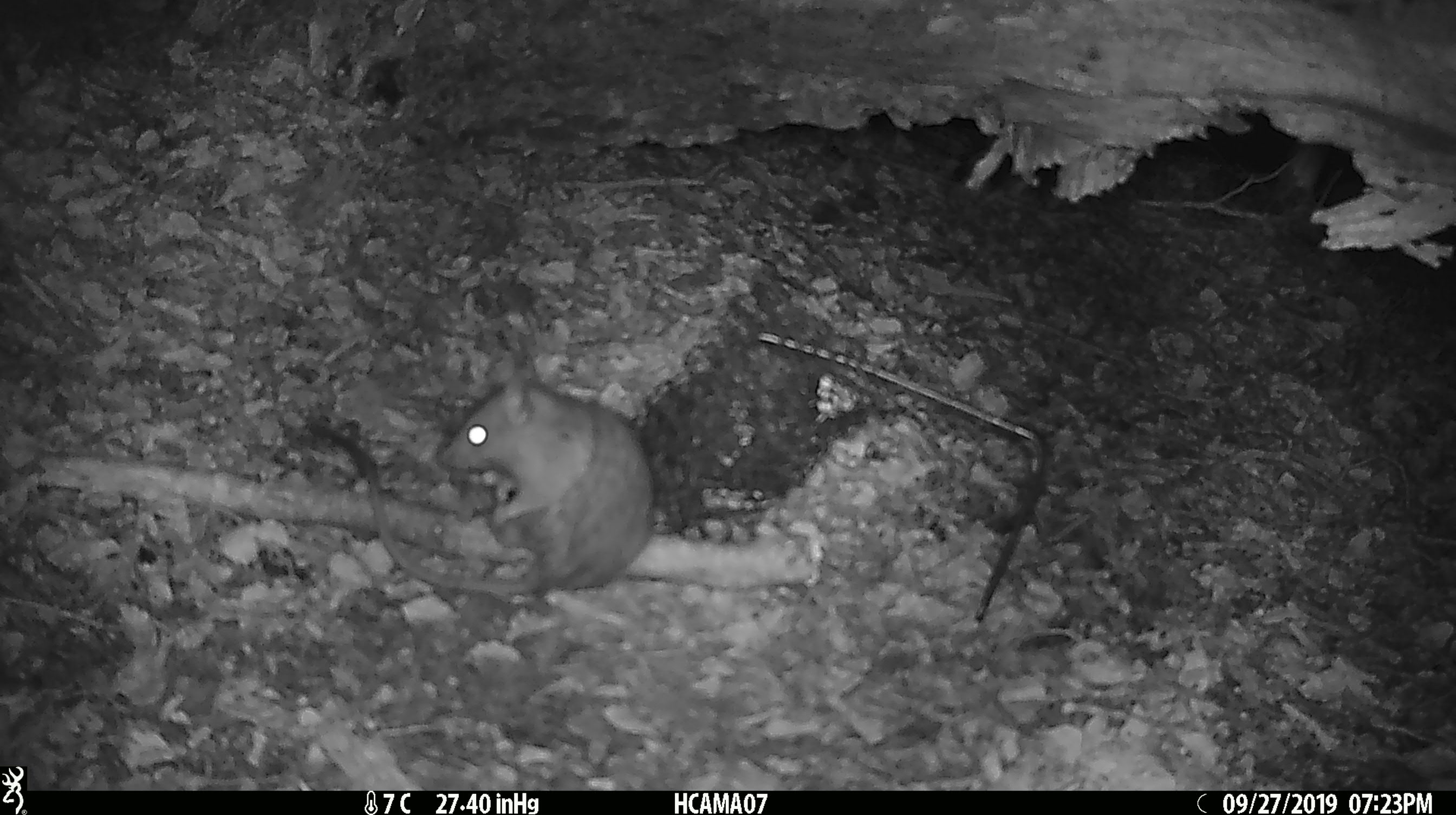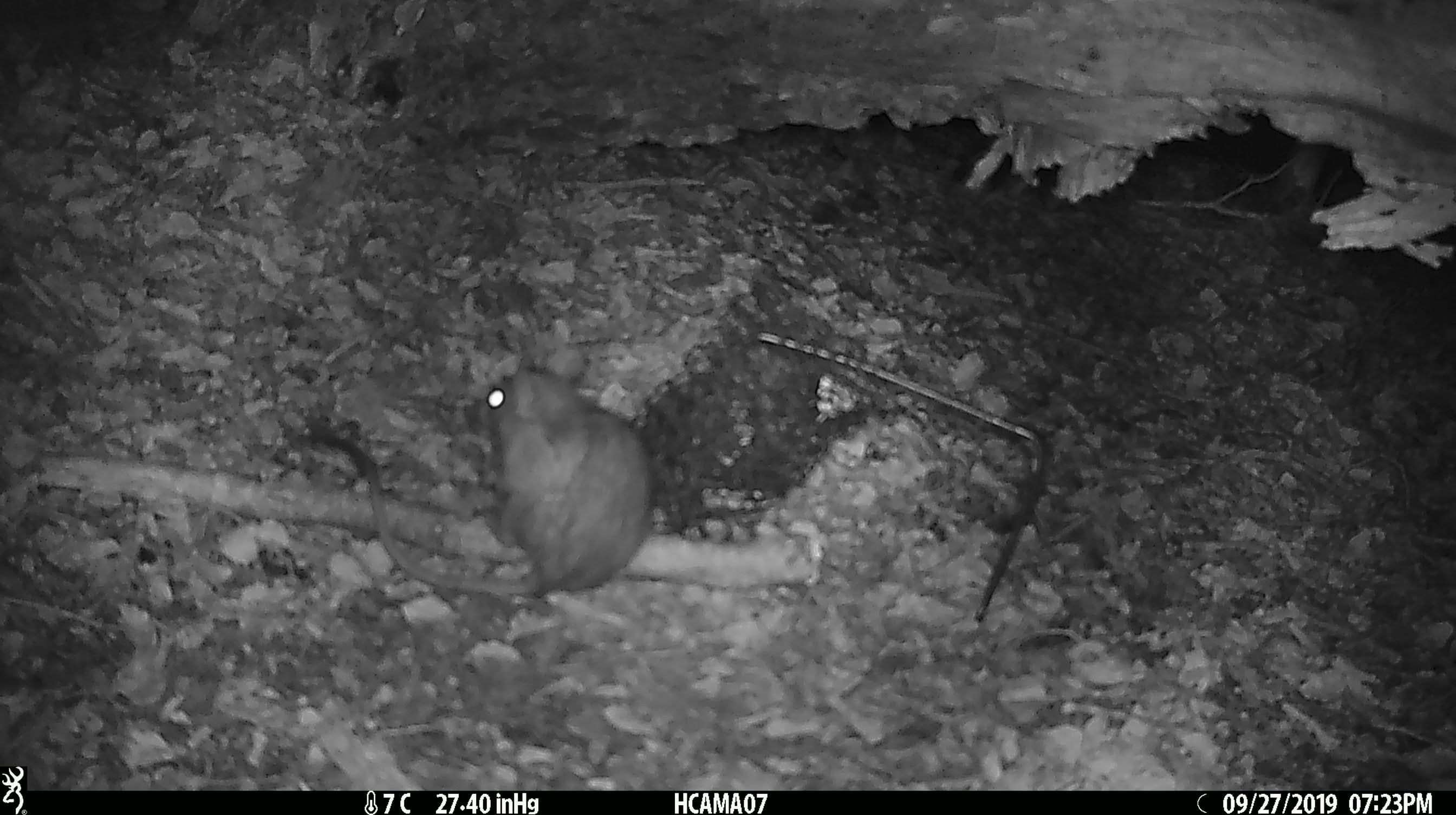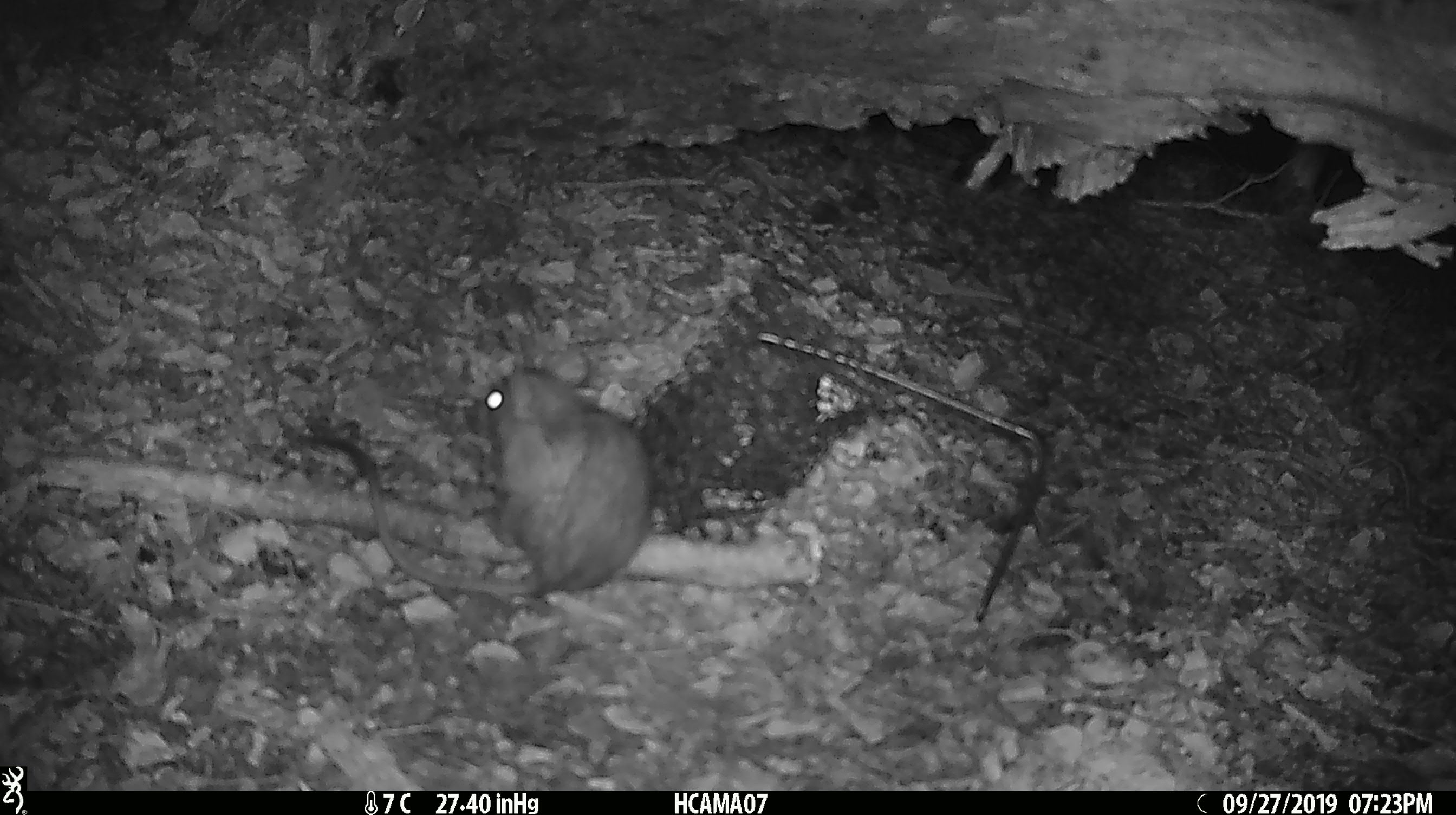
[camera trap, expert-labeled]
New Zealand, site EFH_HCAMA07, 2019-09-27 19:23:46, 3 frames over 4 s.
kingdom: Animalia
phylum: Chordata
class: Mammalia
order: Rodentia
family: Muridae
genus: Rattus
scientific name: Rattus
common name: rat